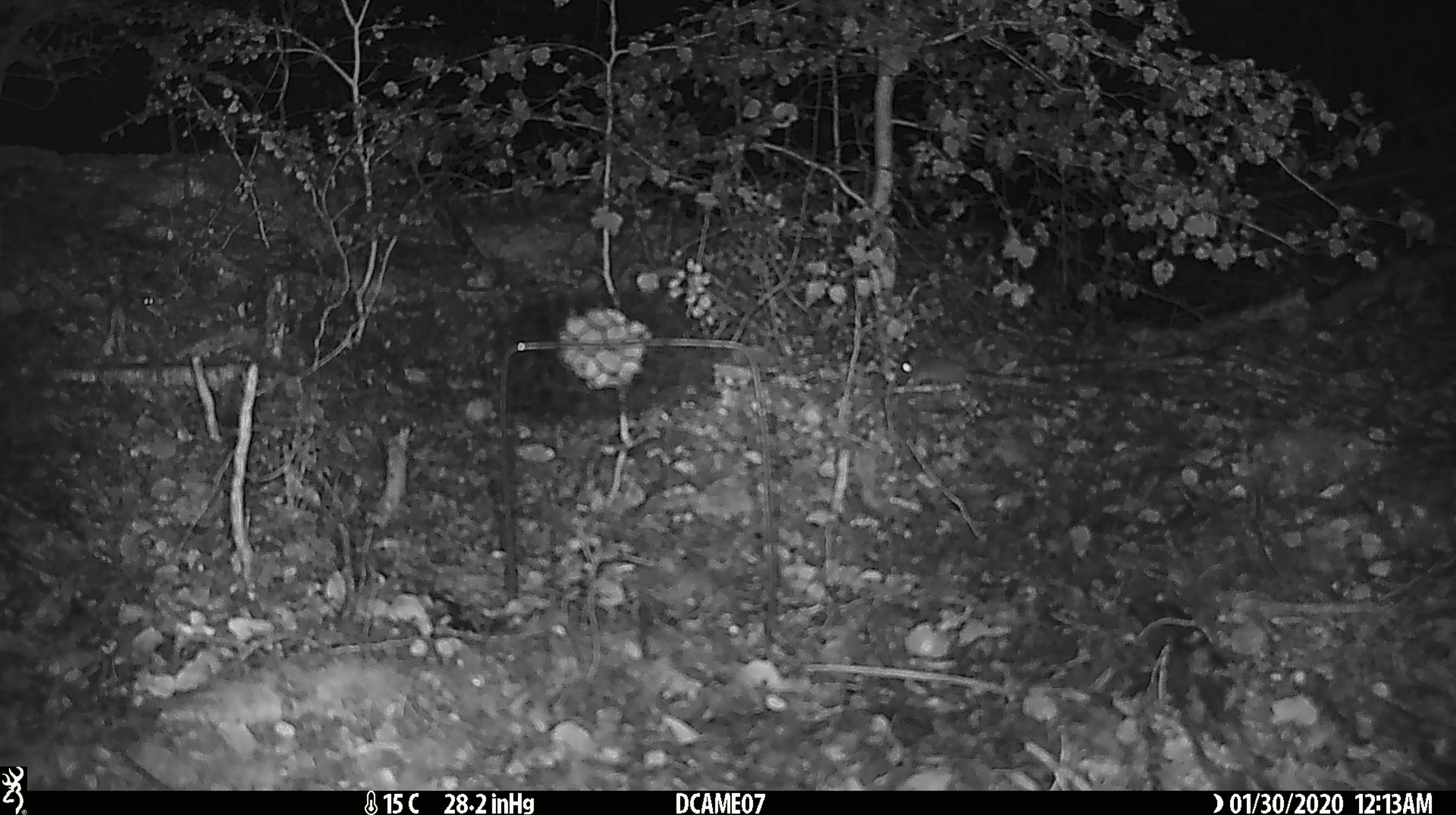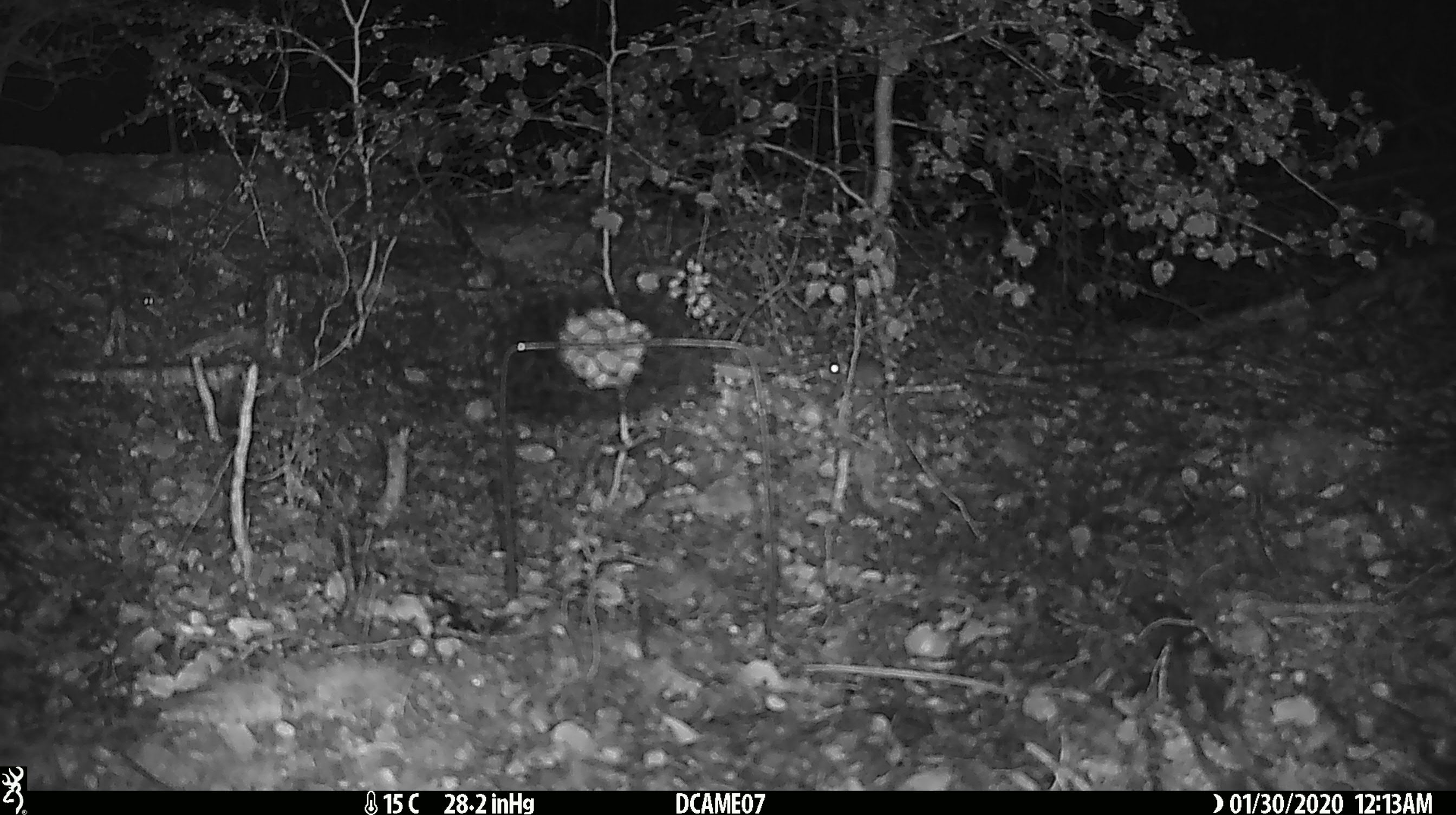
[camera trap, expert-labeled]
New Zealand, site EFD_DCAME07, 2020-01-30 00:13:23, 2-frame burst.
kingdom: Animalia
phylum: Chordata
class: Mammalia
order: Rodentia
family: Muridae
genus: Mus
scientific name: Mus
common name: mouse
Mouse (Mus).